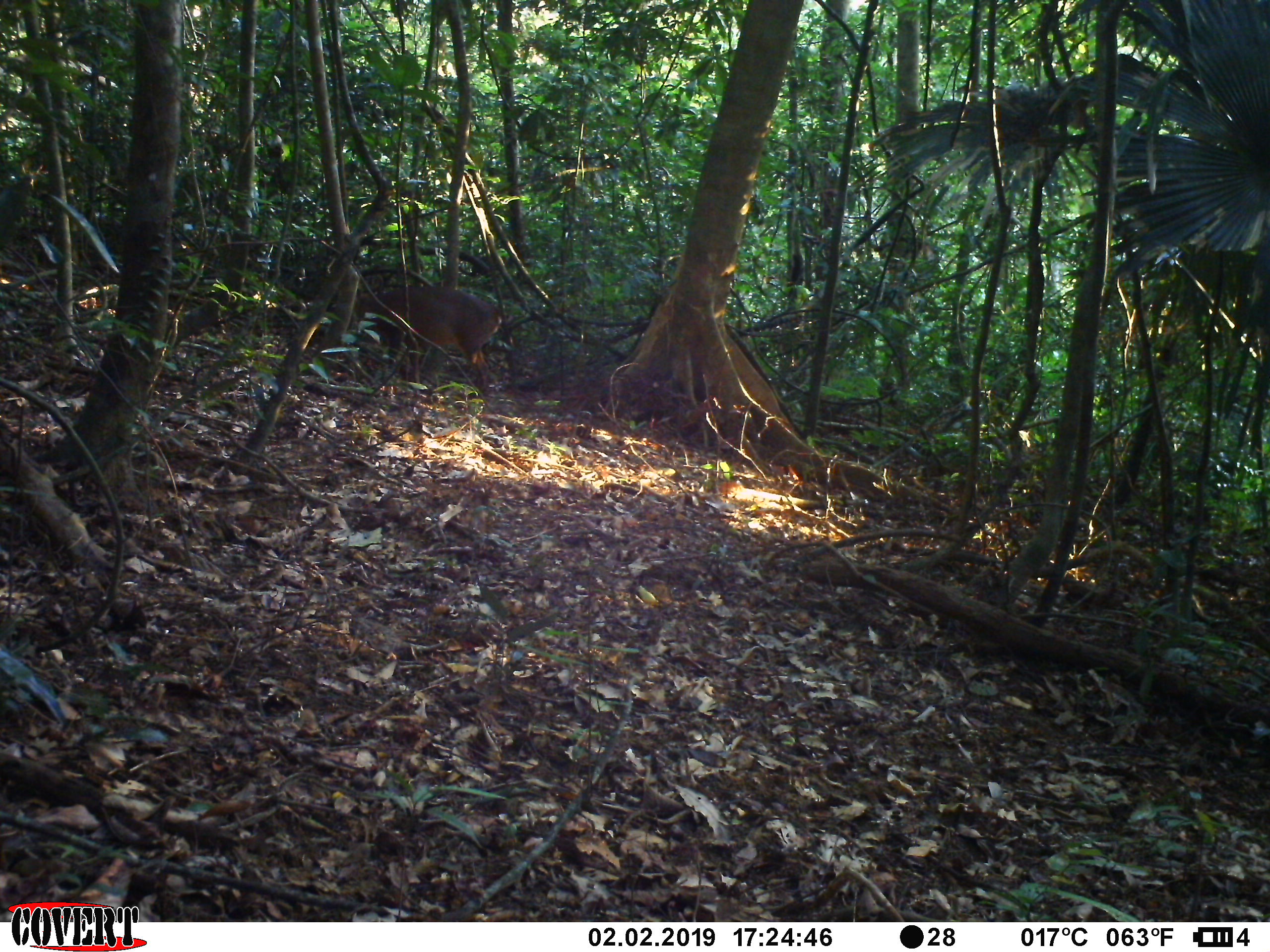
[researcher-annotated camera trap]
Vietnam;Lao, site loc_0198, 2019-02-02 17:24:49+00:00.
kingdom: Animalia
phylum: Chordata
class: Mammalia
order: Artiodactyla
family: Cervidae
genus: Muntiacus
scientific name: Muntiacus vuquangensis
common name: large-antlered muntjac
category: large antlered muntjac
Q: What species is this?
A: Large antlered muntjac (large-antlered muntjac) (Muntiacus vuquangensis).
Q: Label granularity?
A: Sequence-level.